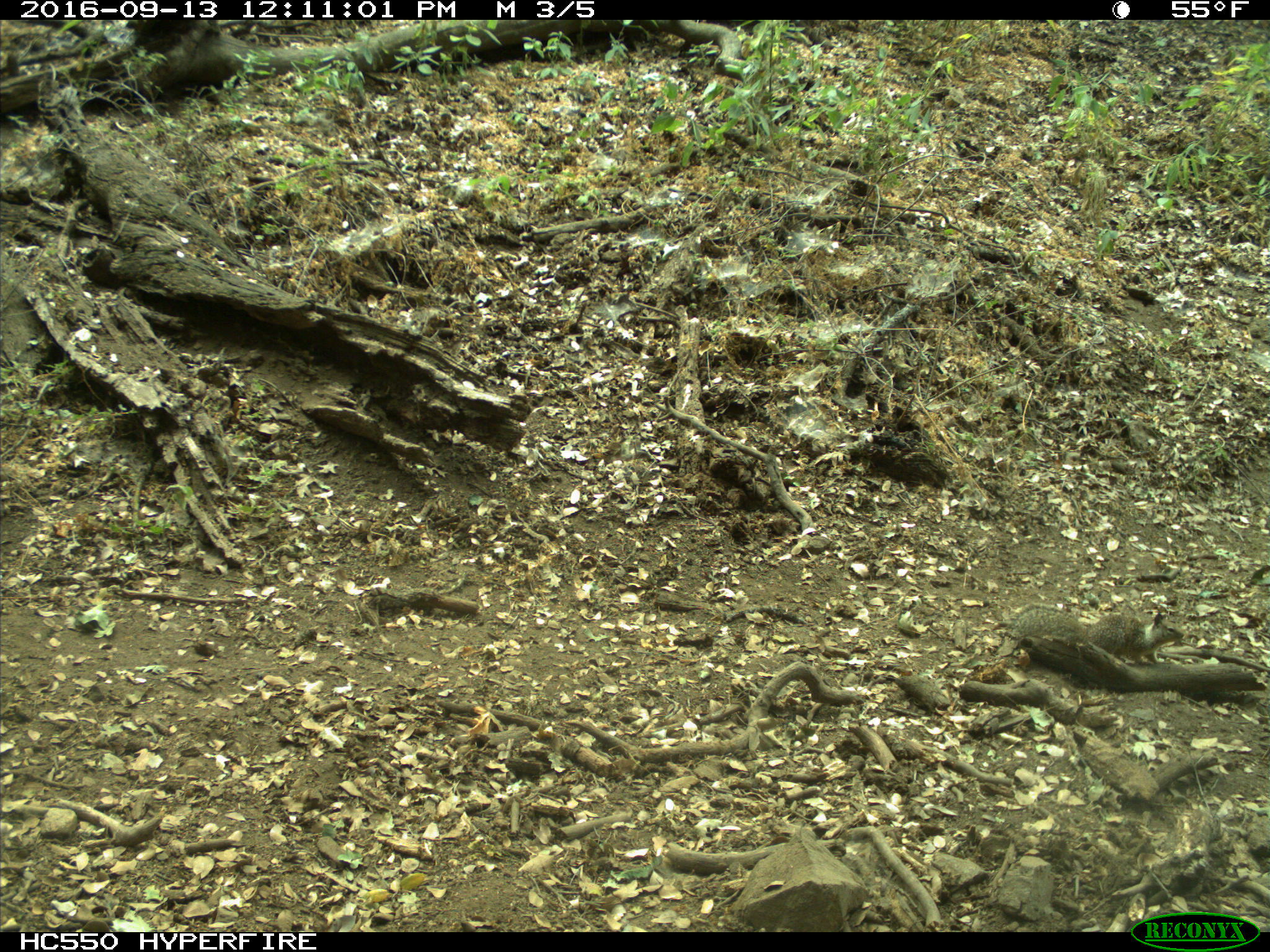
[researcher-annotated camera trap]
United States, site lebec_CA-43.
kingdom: Animalia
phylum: Chordata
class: Mammalia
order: Rodentia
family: Sciuridae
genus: Otospermophilus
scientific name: Otospermophilus beecheyi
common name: california ground squirrel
Otospermophilus beecheyi (california ground squirrel).